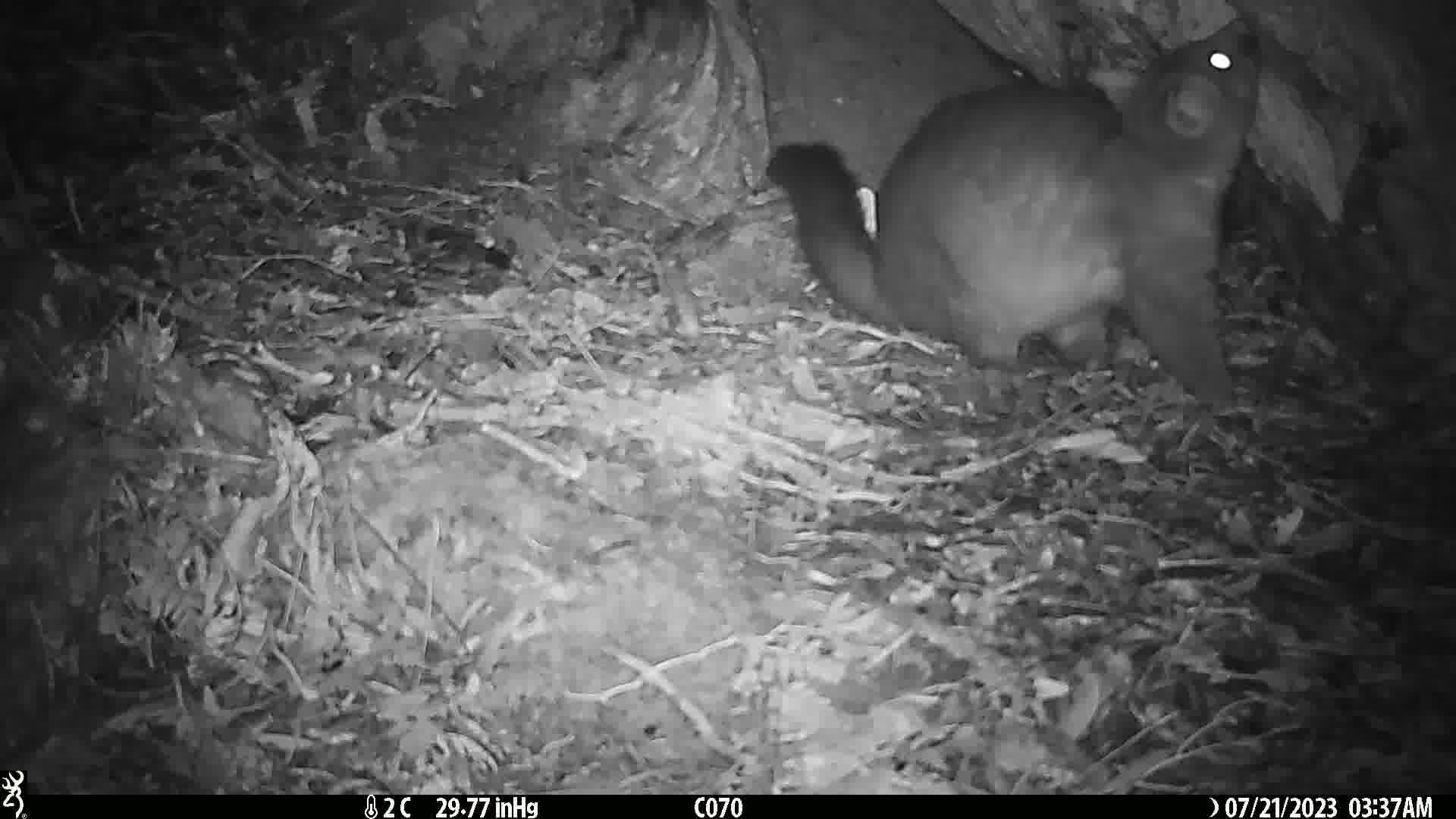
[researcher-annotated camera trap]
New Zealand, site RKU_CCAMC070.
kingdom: Animalia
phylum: Chordata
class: Mammalia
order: Diprotodontia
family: Phalangeridae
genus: Trichosurus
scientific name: Trichosurus vulpecula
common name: common brushtail possum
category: possum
Possum (common brushtail possum) (Trichosurus vulpecula).